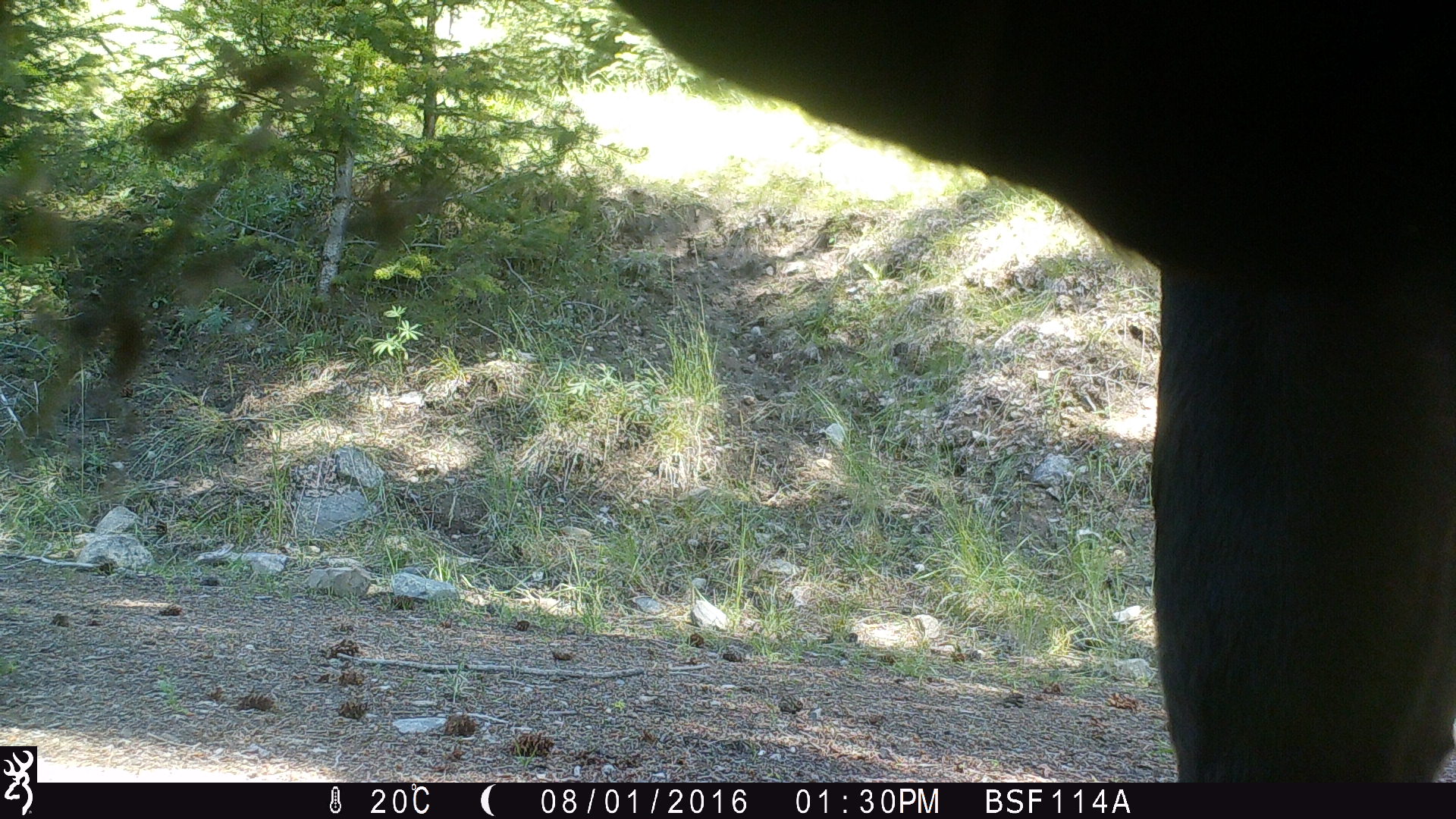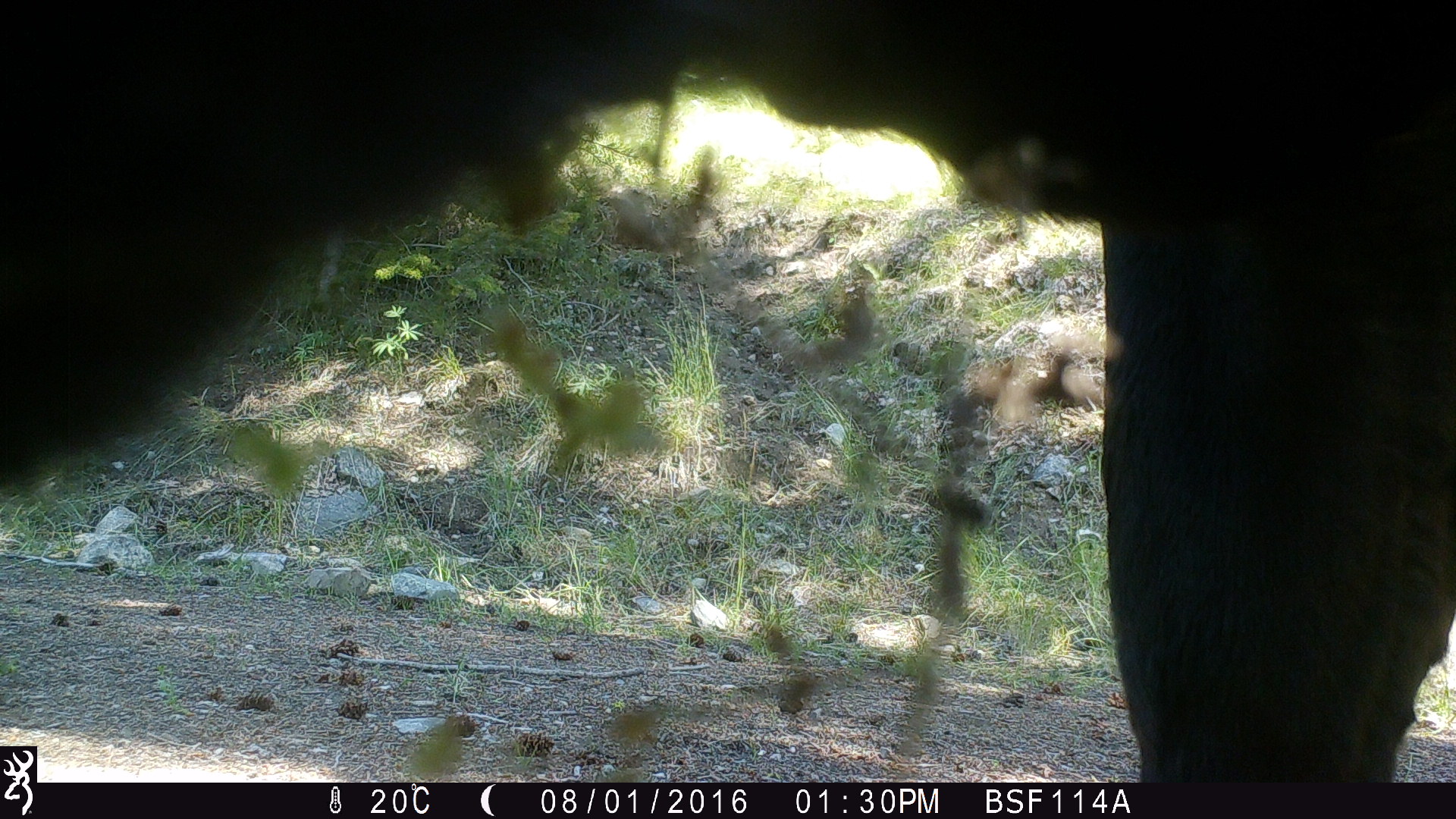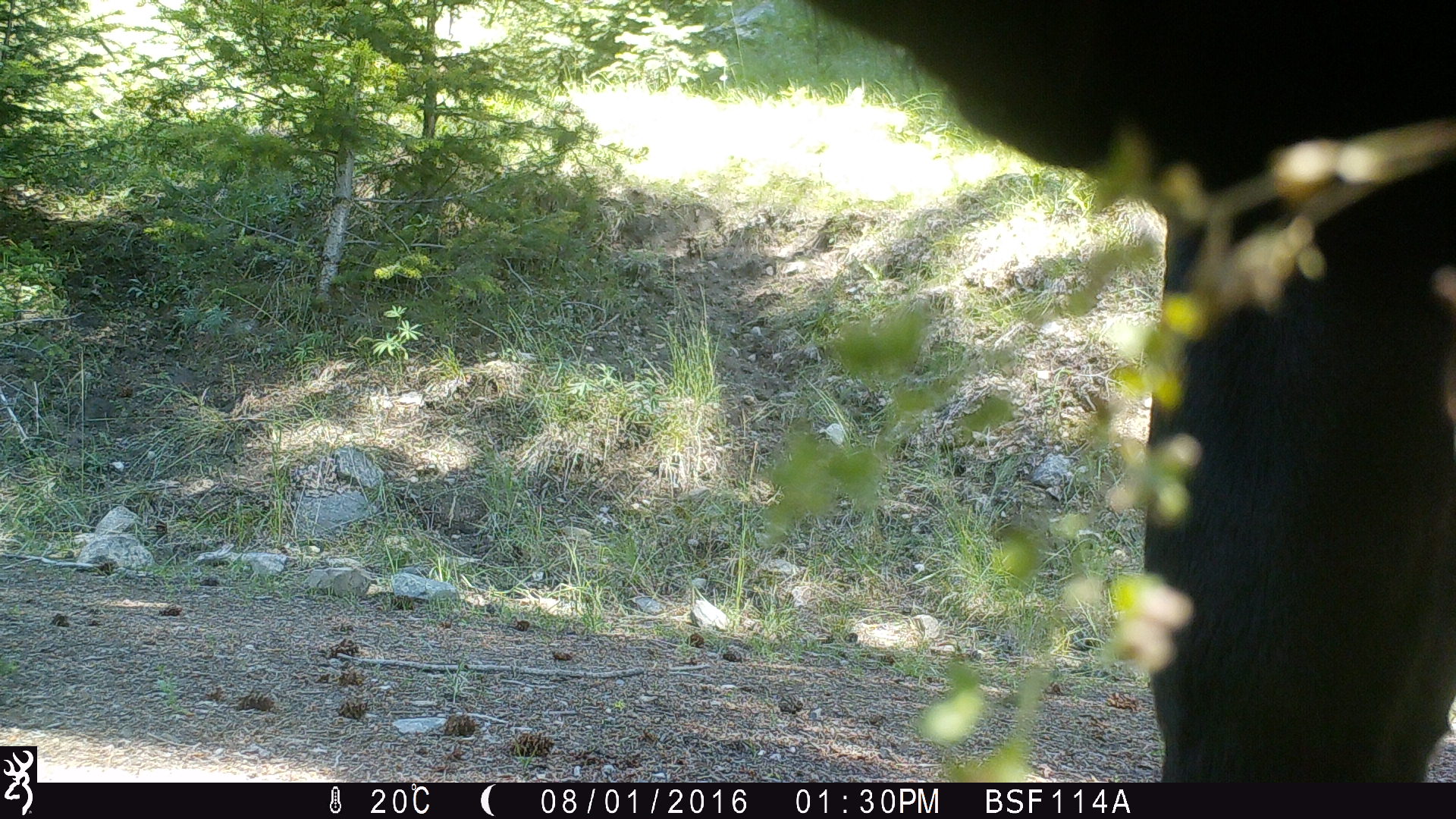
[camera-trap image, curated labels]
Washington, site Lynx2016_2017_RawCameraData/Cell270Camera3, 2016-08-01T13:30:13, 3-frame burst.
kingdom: Animalia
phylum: Chordata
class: Mammalia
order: Artiodactyla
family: Bovidae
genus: Bos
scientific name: Bos taurus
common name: domestic cattle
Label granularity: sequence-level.